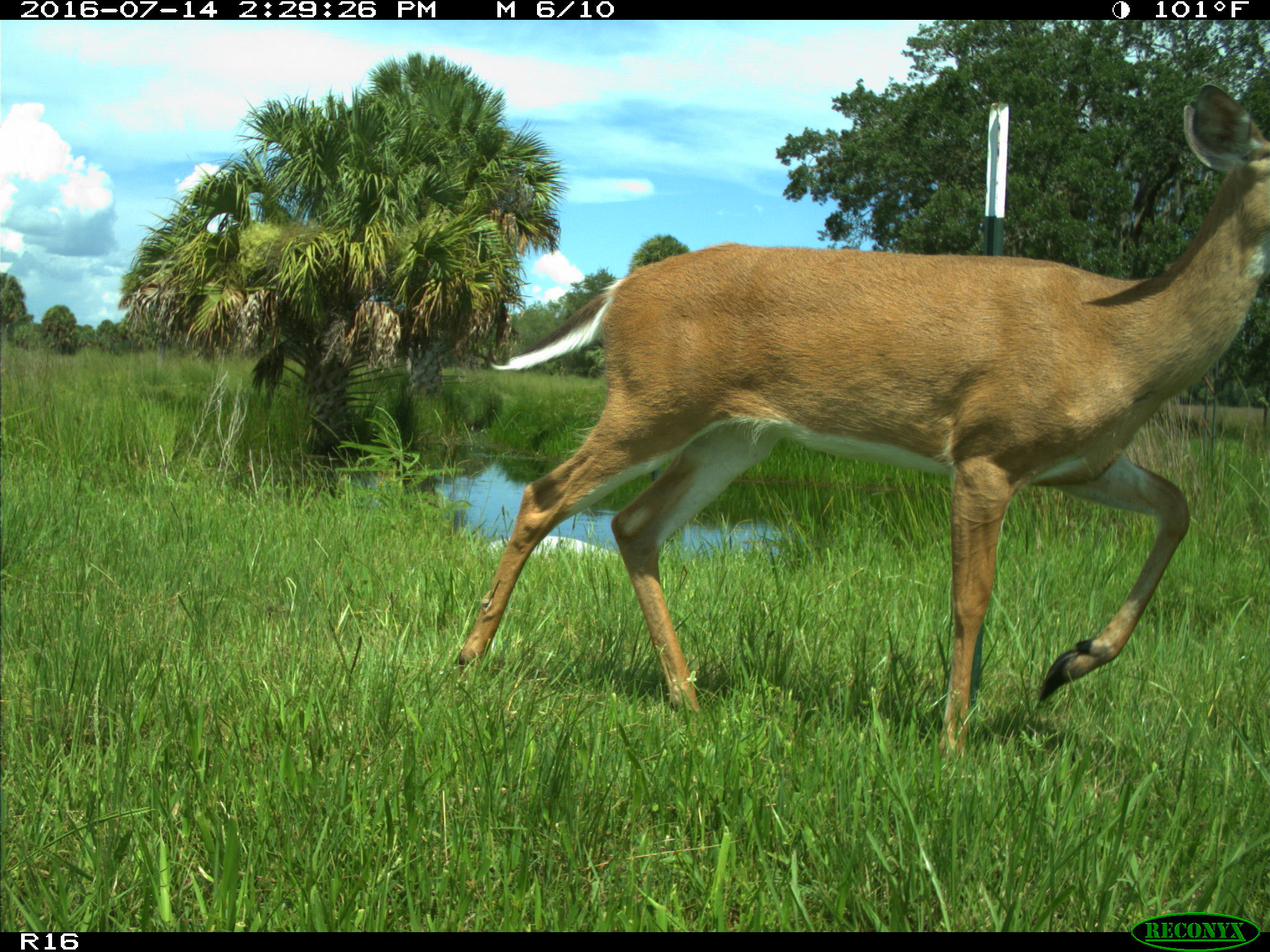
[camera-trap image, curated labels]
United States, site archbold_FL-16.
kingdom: Animalia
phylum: Chordata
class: Mammalia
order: Artiodactyla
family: Cervidae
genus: Odocoileus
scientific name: Odocoileus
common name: deer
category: unidentified deer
Unidentified deer (deer) (Odocoileus).